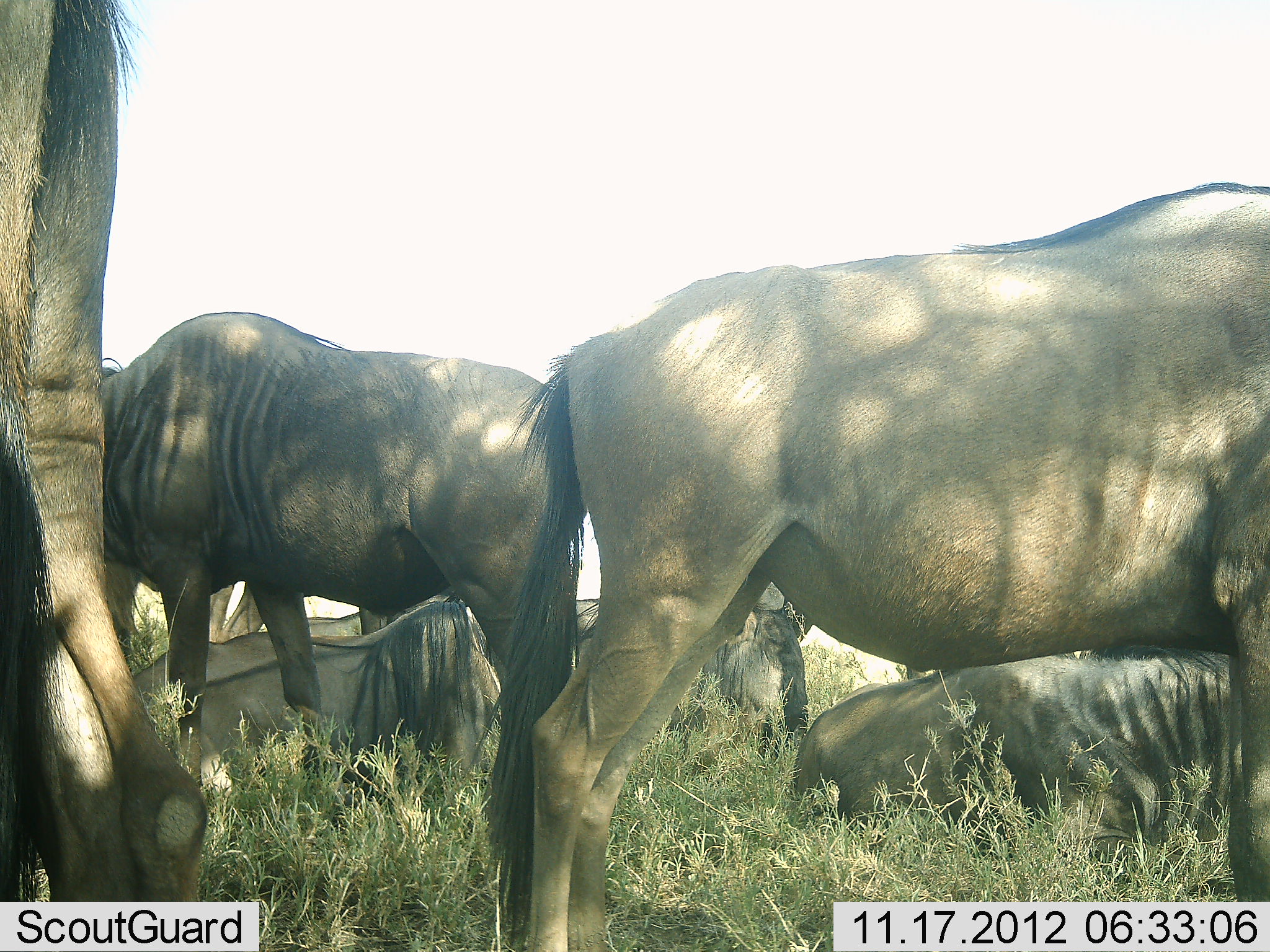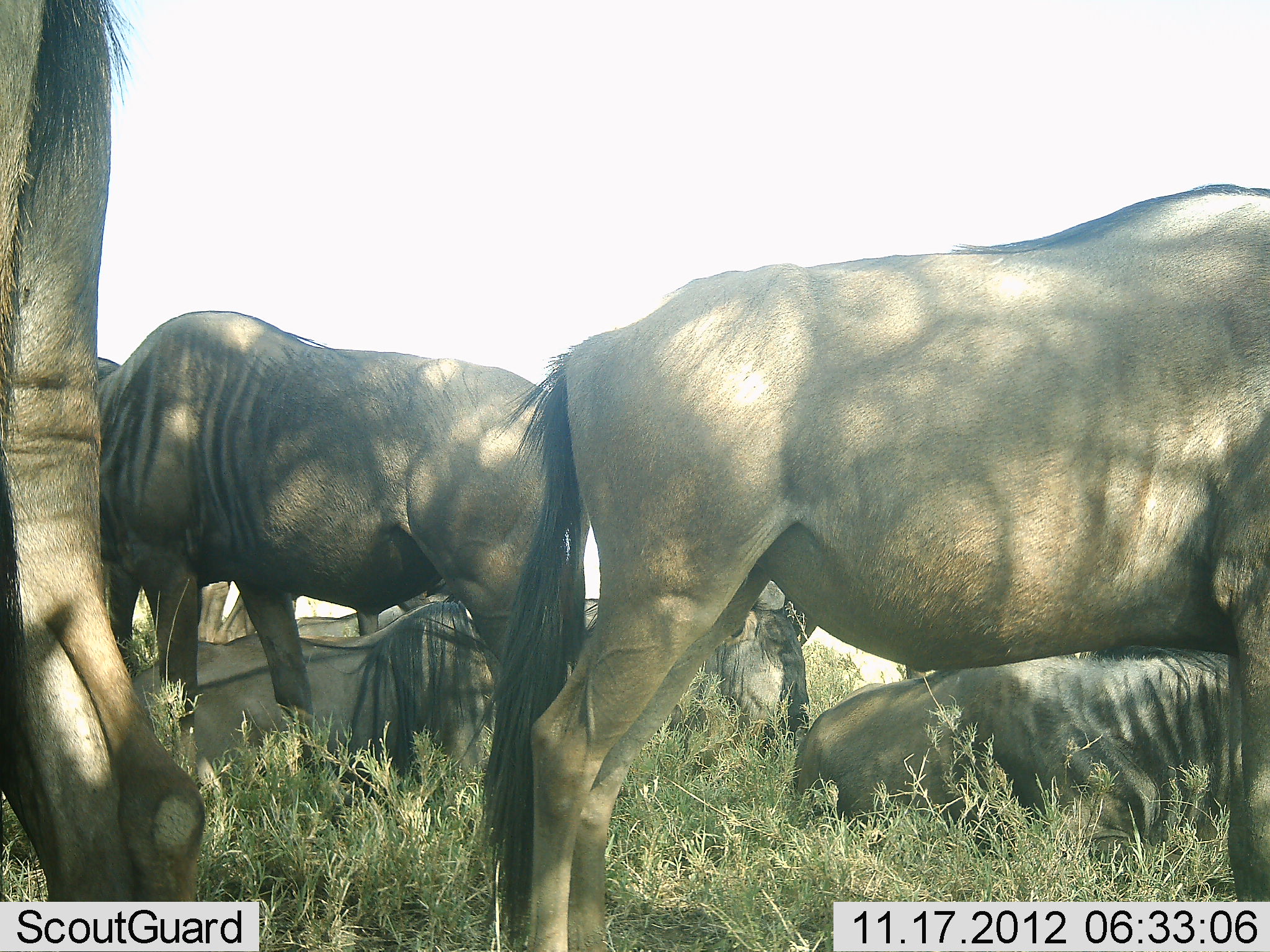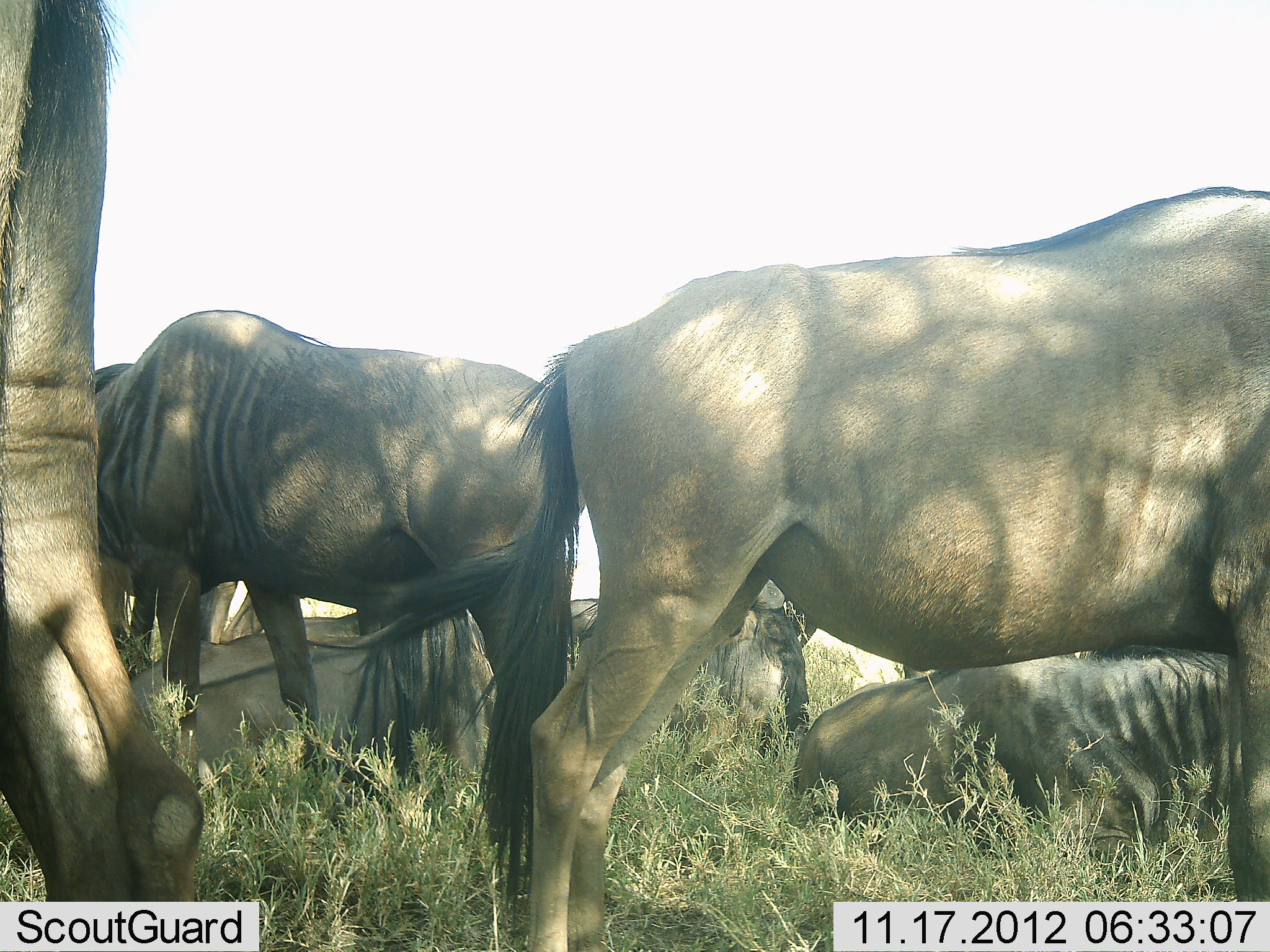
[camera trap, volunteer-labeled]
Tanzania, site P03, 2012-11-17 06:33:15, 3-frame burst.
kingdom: Animalia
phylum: Chordata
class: Mammalia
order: Artiodactyla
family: Bovidae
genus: Connochaetes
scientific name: Connochaetes taurinus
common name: blue wildebeest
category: wildebeest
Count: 7.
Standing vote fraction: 90%.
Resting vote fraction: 90%.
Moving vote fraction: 0%.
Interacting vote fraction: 10%.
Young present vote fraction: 0%.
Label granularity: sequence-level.